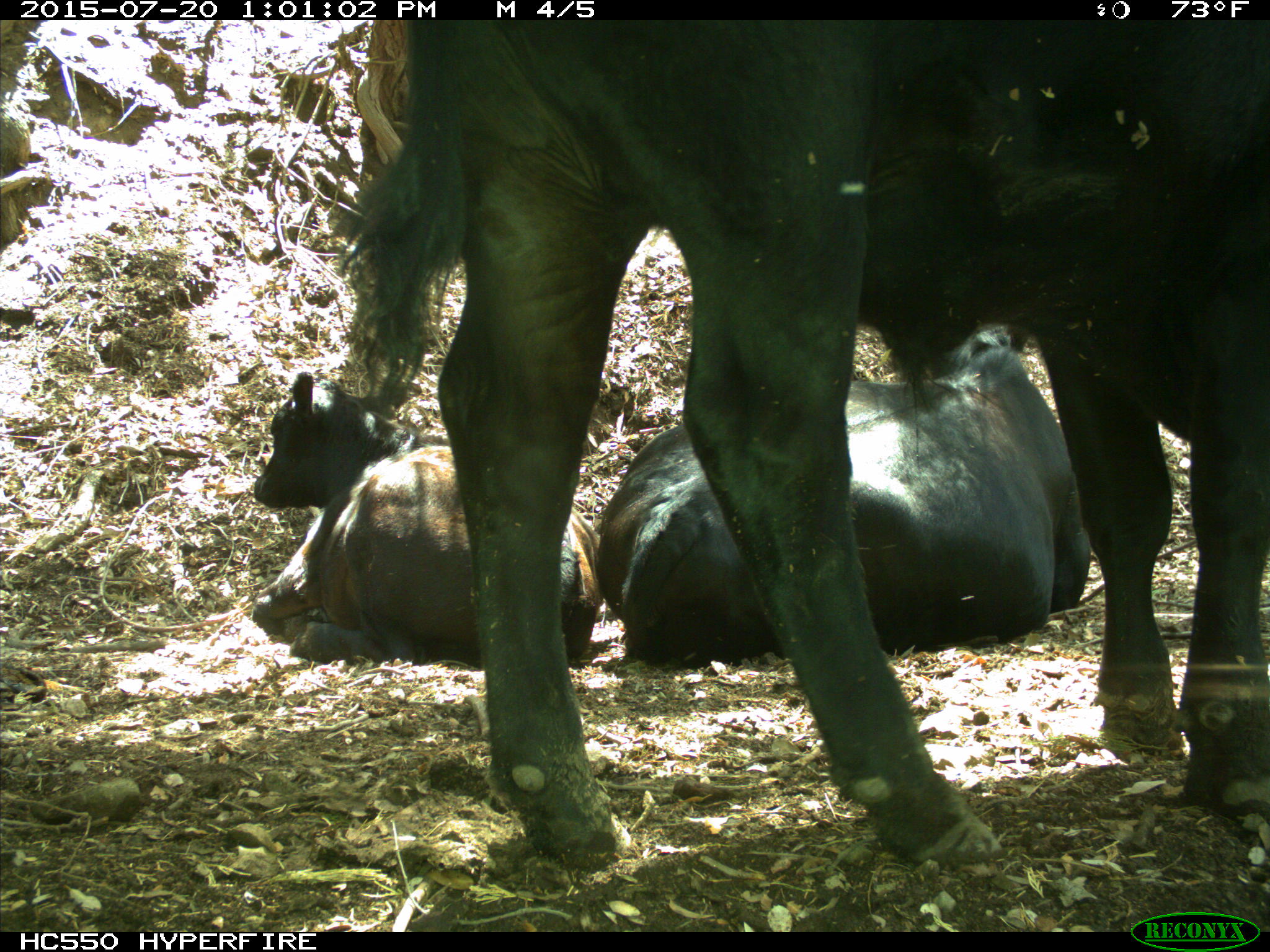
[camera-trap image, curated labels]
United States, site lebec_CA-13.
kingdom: Animalia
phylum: Chordata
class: Mammalia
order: Artiodactyla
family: Bovidae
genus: Bos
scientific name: Bos taurus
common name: domestic cow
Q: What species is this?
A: Bos taurus (domestic cow).